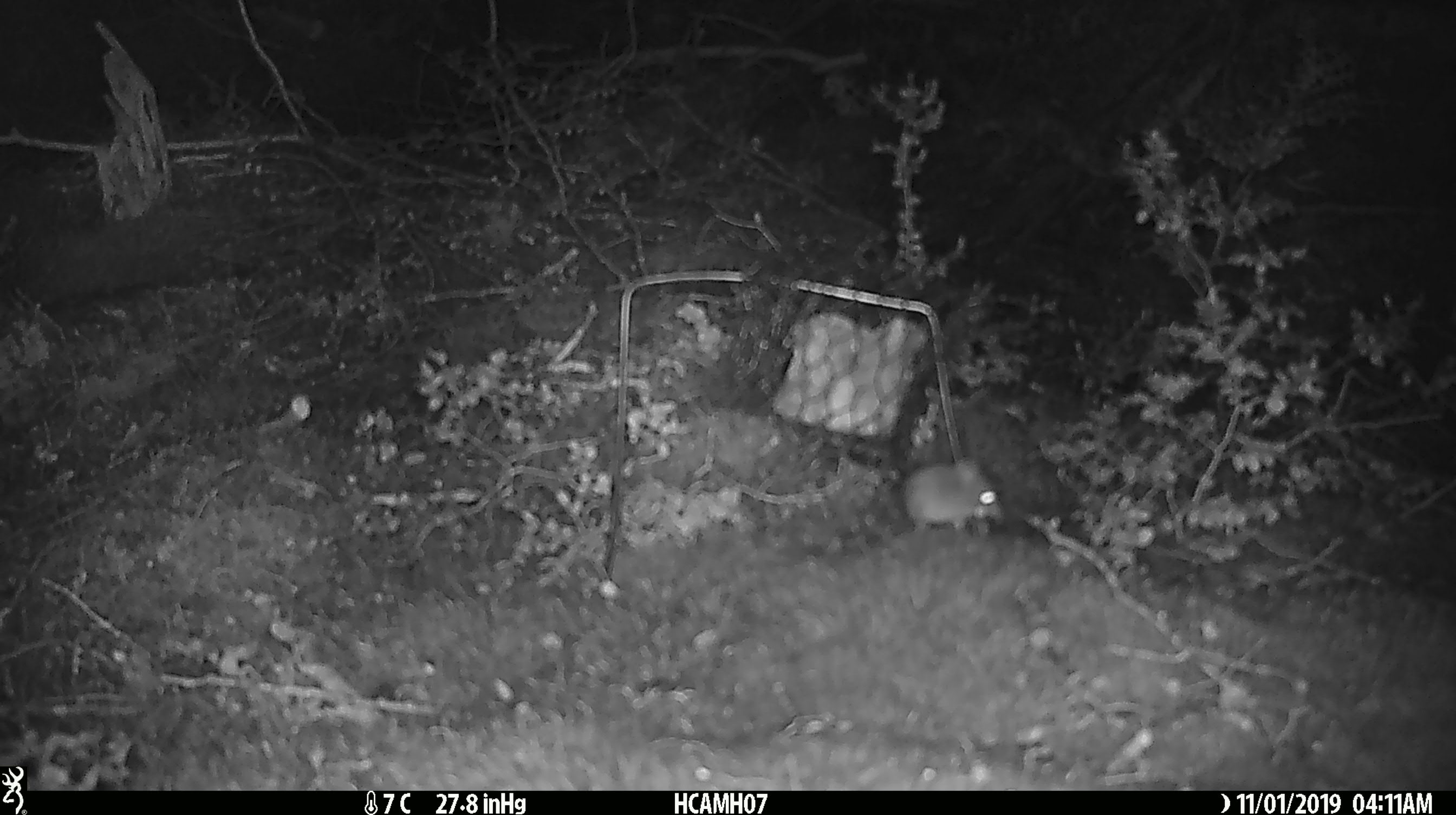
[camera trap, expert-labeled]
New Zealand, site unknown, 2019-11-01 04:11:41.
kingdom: Animalia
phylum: Chordata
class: Mammalia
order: Rodentia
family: Muridae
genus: Mus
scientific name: Mus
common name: mouse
Mouse (Mus).